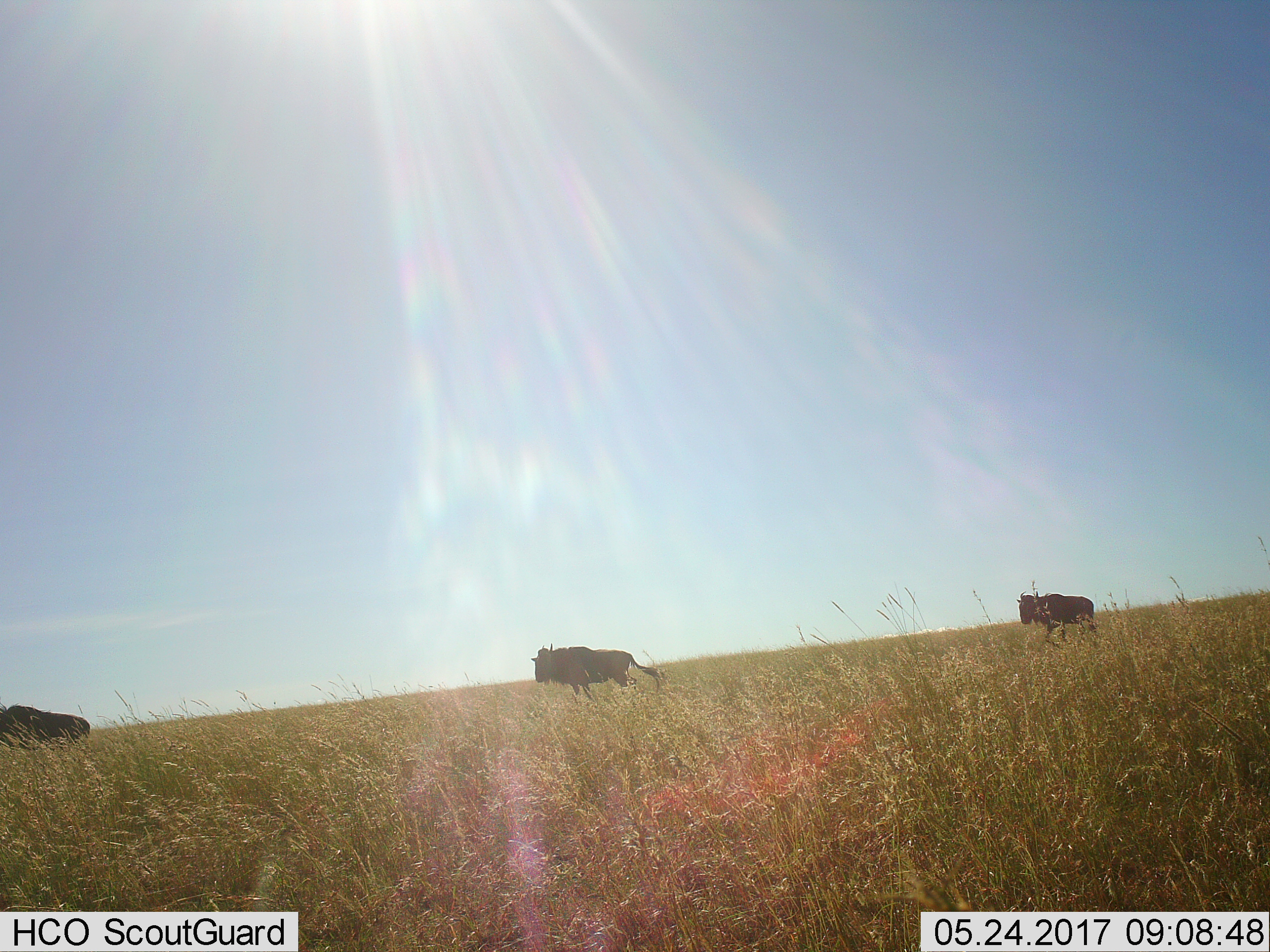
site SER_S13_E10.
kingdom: Animalia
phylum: Chordata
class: Mammalia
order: Artiodactyla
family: Bovidae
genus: Connochaetes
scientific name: Connochaetes taurinus taurinus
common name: blue wildebeest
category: wildebeestblue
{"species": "wildebeestblue (blue wildebeest) (Connochaetes taurinus taurinus)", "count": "3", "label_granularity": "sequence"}